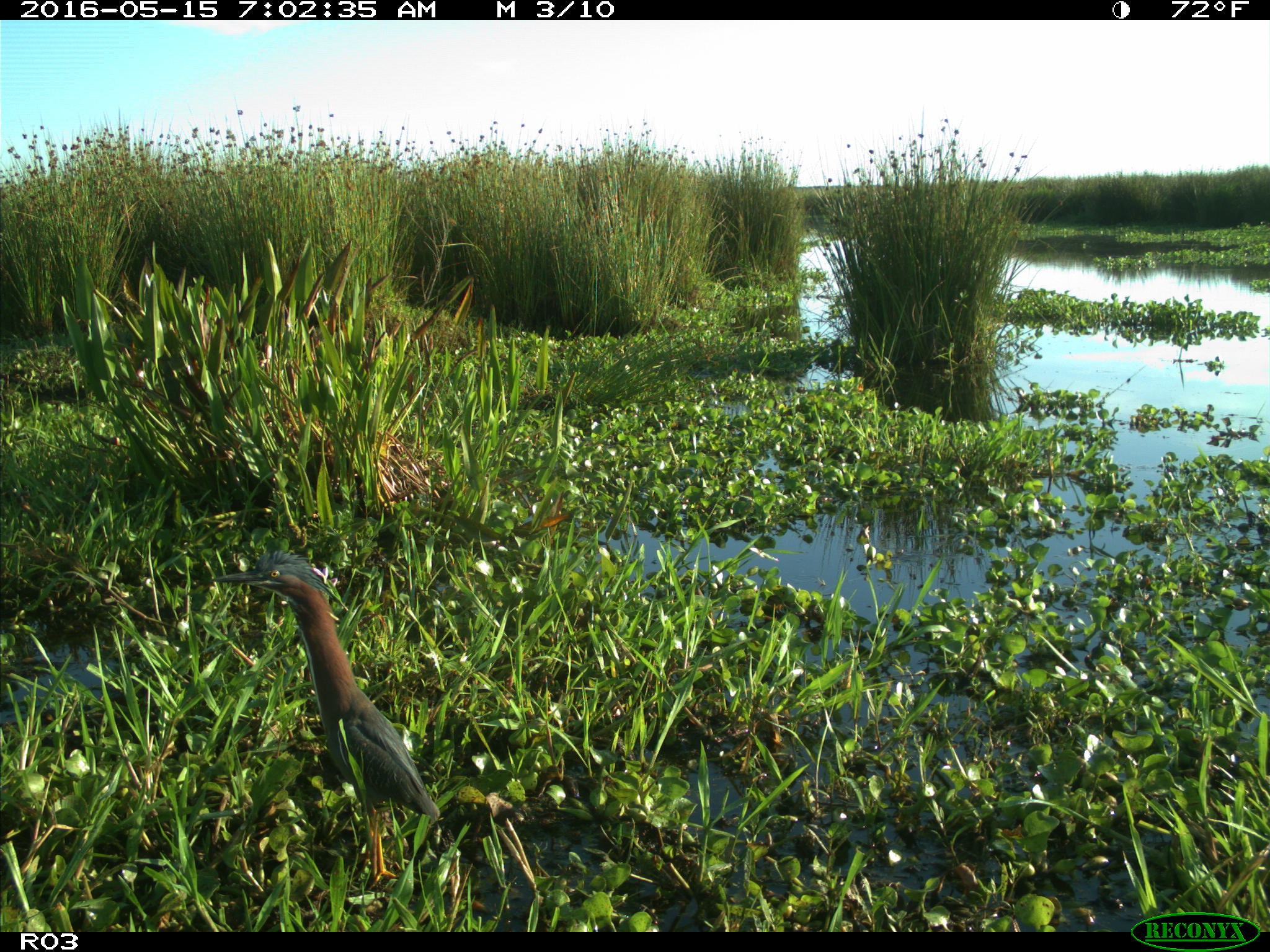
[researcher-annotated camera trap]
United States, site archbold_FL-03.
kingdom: Animalia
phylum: Chordata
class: Aves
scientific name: Aves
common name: birds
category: unidentified bird